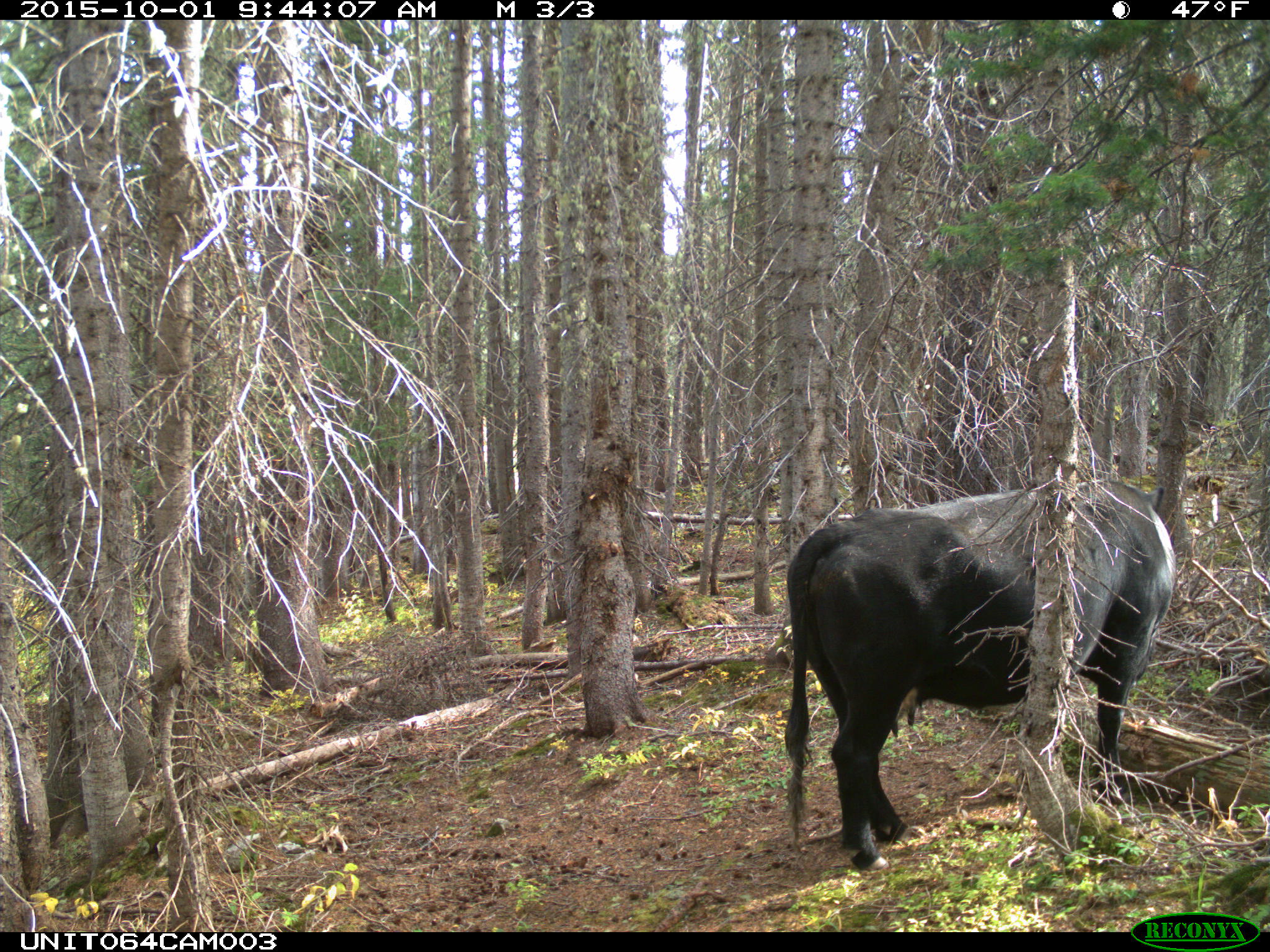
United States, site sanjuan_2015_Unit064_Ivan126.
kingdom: Animalia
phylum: Chordata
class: Mammalia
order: Artiodactyla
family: Bovidae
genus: Bos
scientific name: Bos taurus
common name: domestic cow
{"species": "Bos taurus (domestic cow)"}